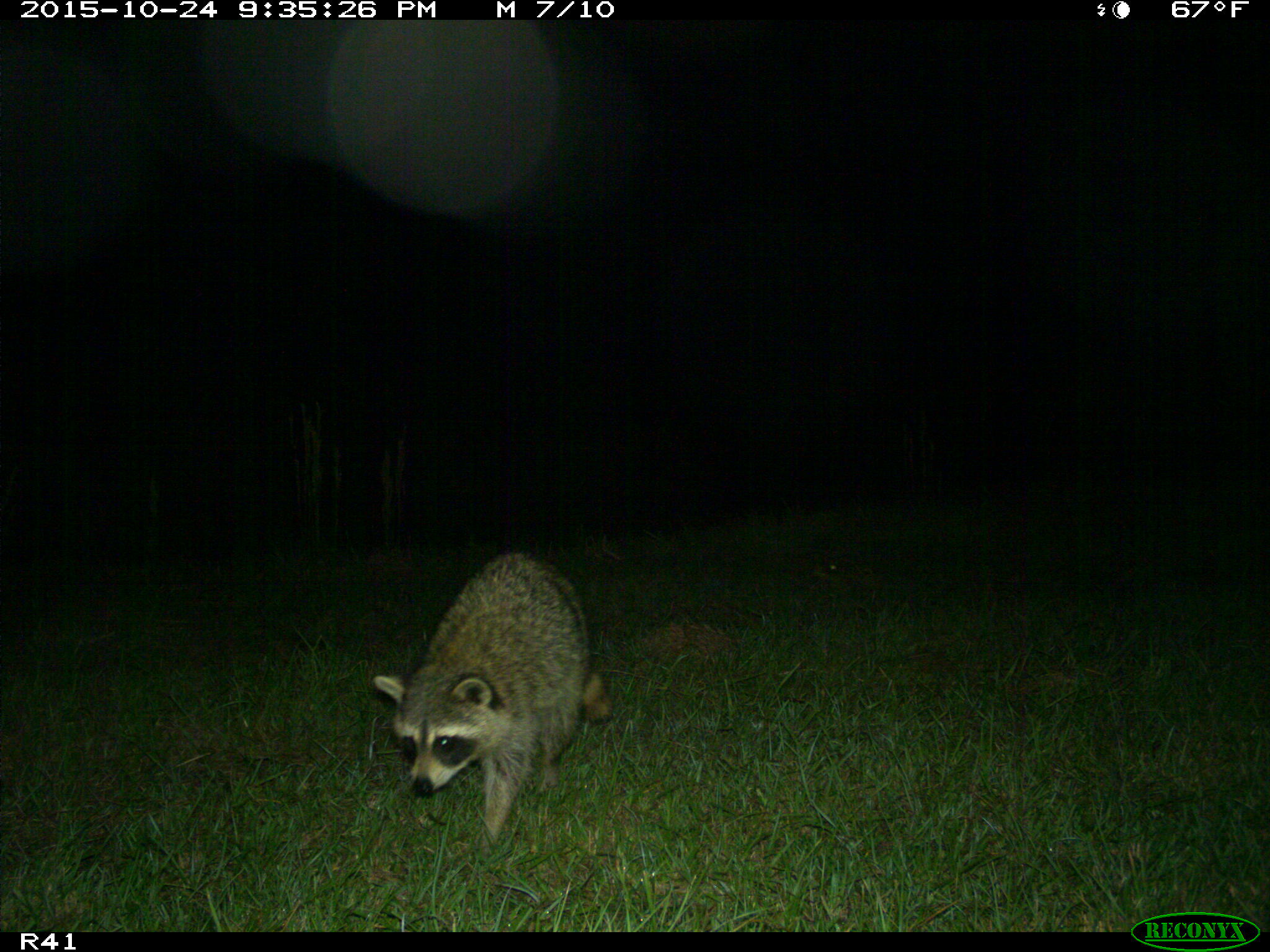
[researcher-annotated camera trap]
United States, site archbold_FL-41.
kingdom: Animalia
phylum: Chordata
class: Mammalia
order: Carnivora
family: Procyonidae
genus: Procyon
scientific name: Procyon lotor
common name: common raccoon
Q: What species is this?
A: Procyon lotor (common raccoon).